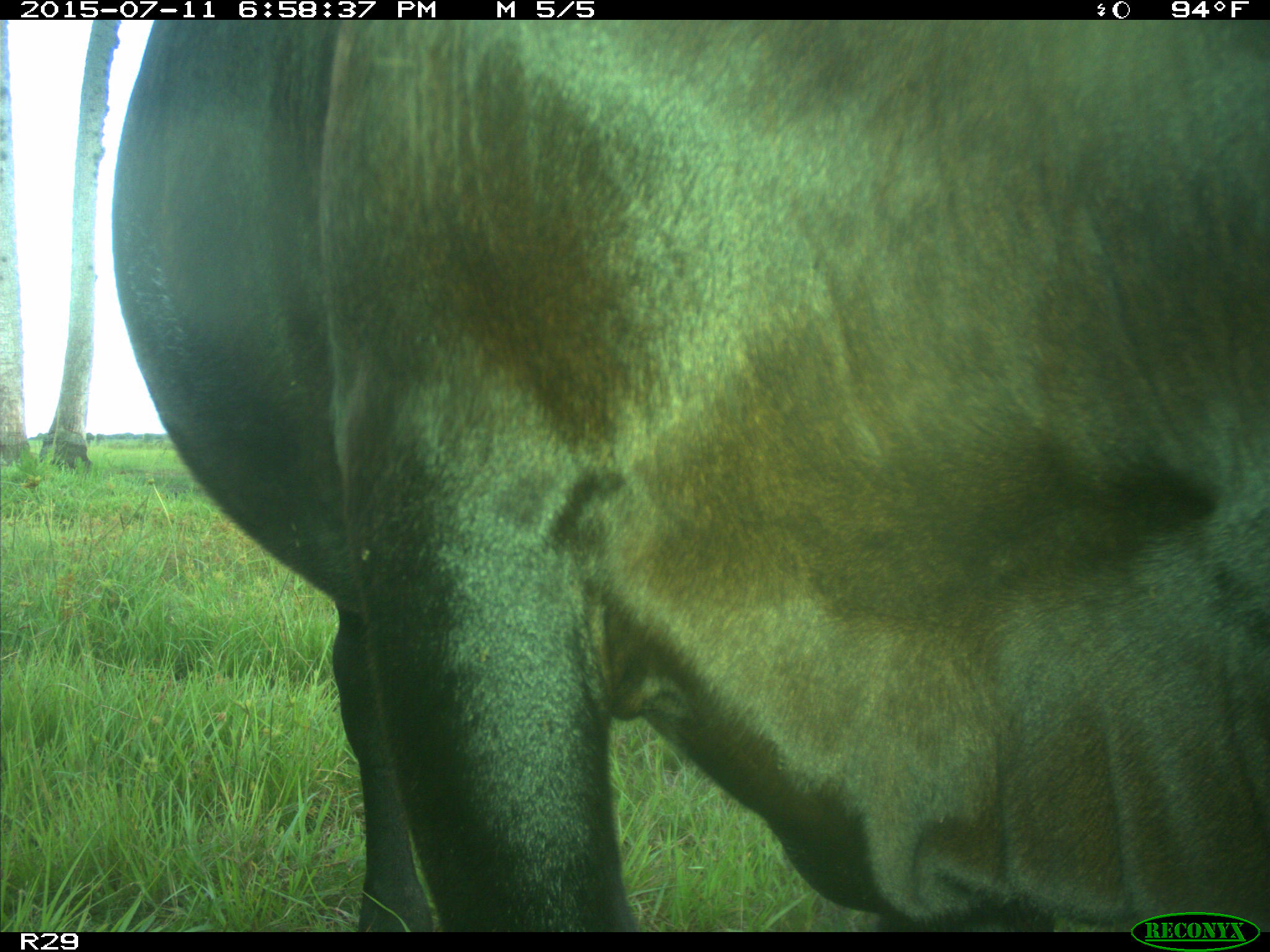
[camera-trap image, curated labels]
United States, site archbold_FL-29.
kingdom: Animalia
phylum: Chordata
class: Mammalia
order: Artiodactyla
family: Bovidae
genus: Bos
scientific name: Bos taurus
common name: domestic cow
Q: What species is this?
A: Bos taurus (domestic cow).